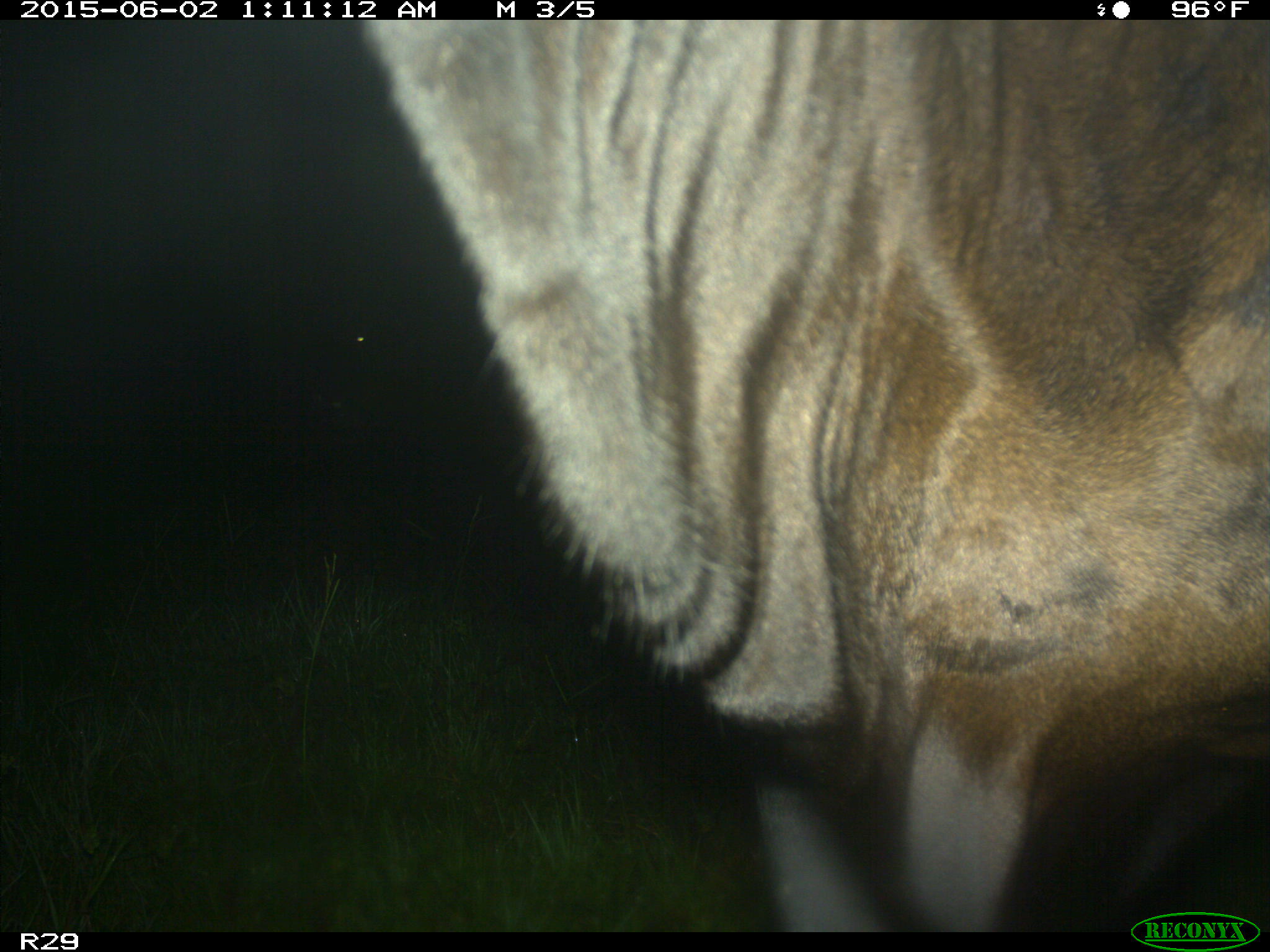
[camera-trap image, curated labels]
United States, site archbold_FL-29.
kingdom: Animalia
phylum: Chordata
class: Mammalia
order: Artiodactyla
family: Bovidae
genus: Bos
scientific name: Bos taurus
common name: domestic cow